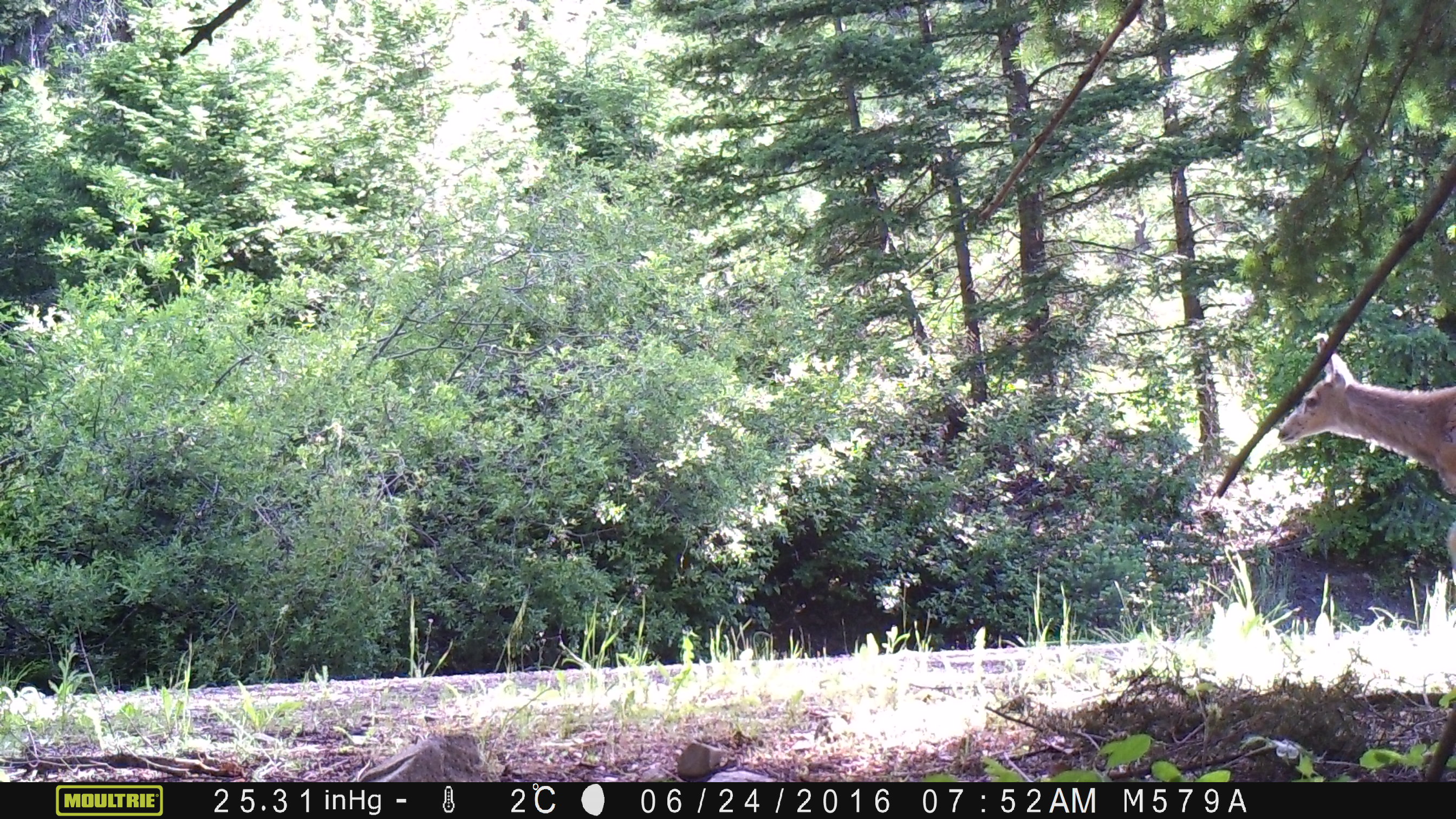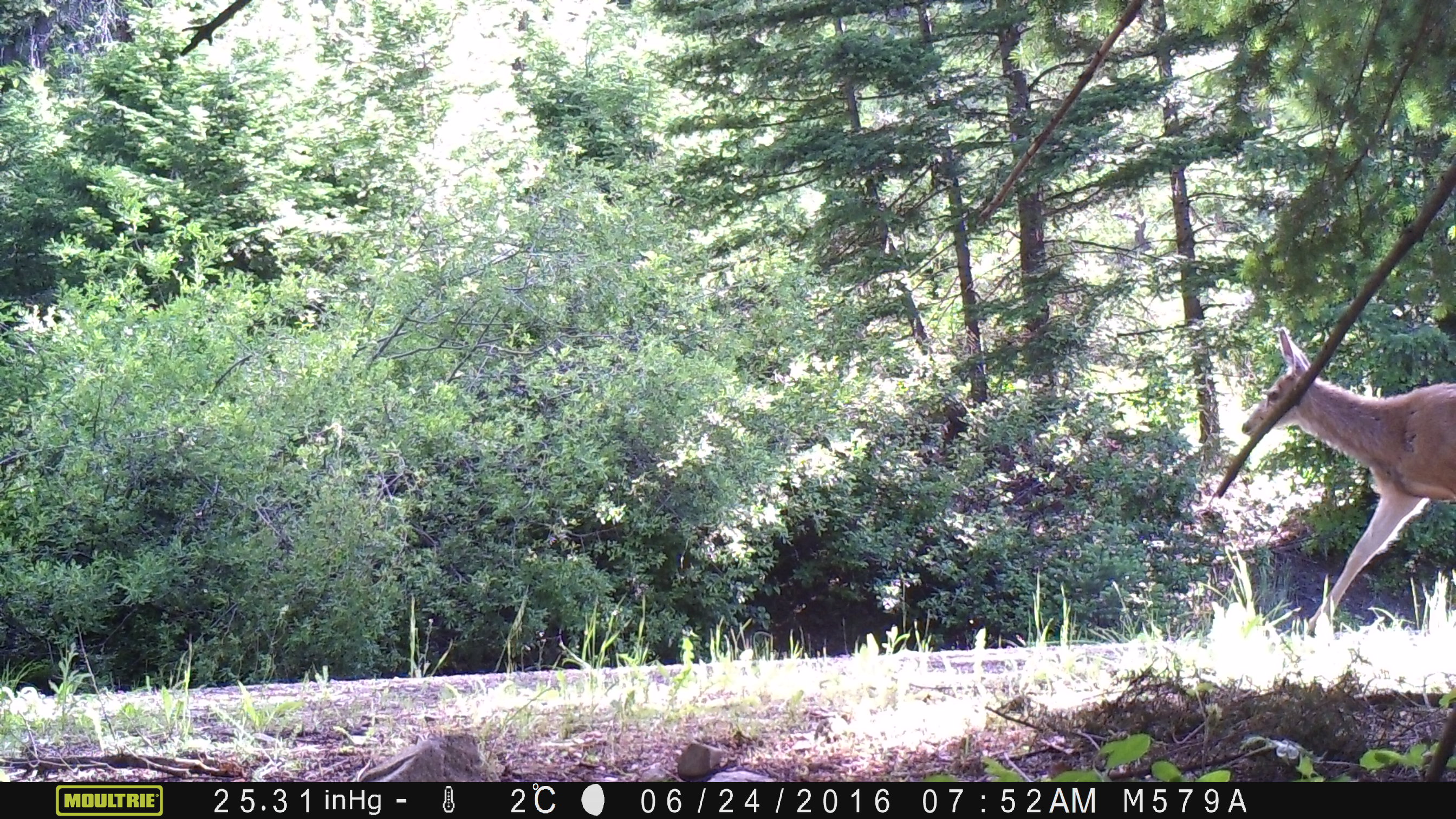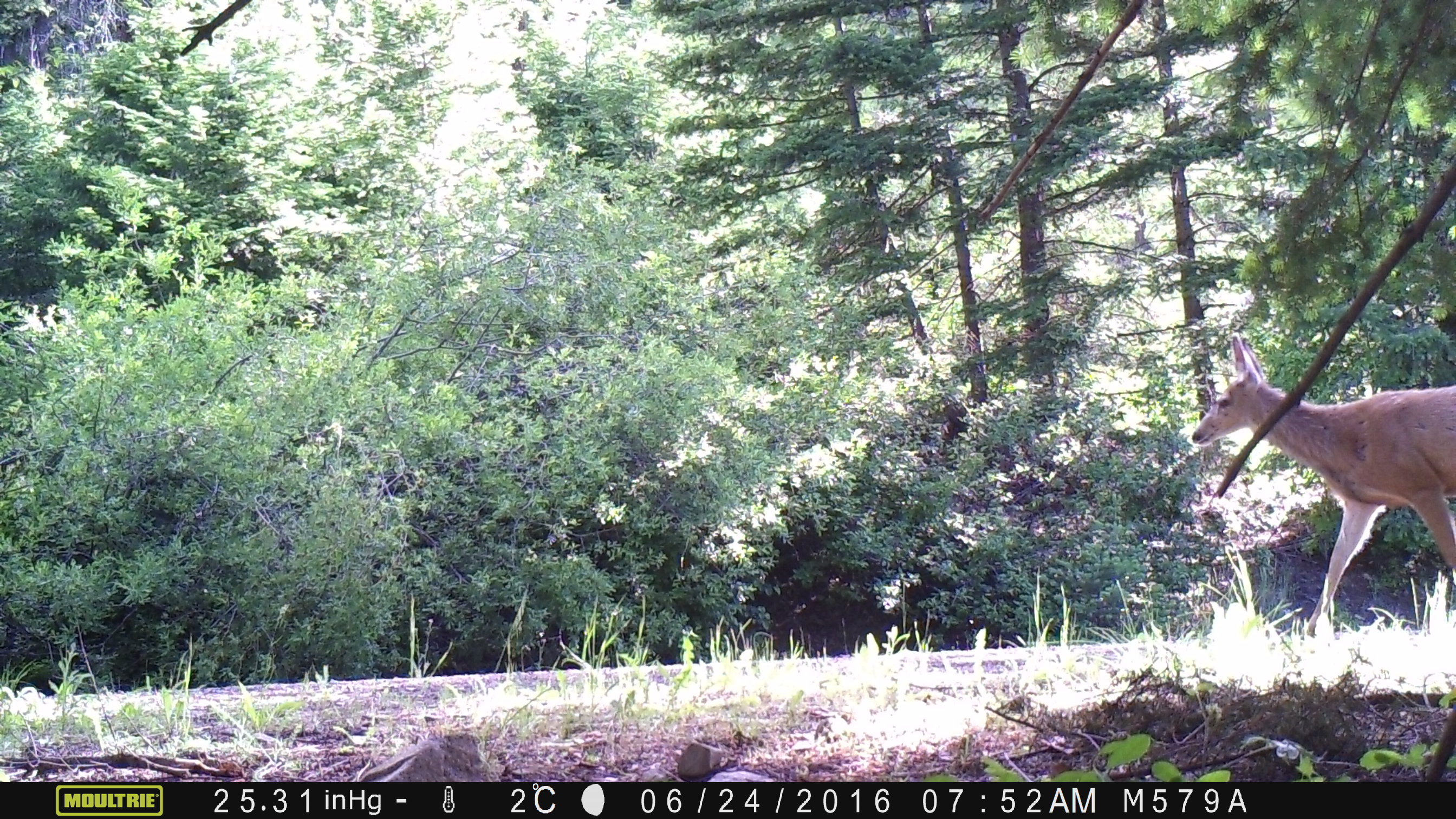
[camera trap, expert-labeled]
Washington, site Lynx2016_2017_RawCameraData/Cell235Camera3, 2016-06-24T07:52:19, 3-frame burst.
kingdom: Animalia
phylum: Chordata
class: Mammalia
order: Artiodactyla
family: Cervidae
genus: Odocoileus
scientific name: Odocoileus hemionus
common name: mule deer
Odocoileus hemionus (mule deer). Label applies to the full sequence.